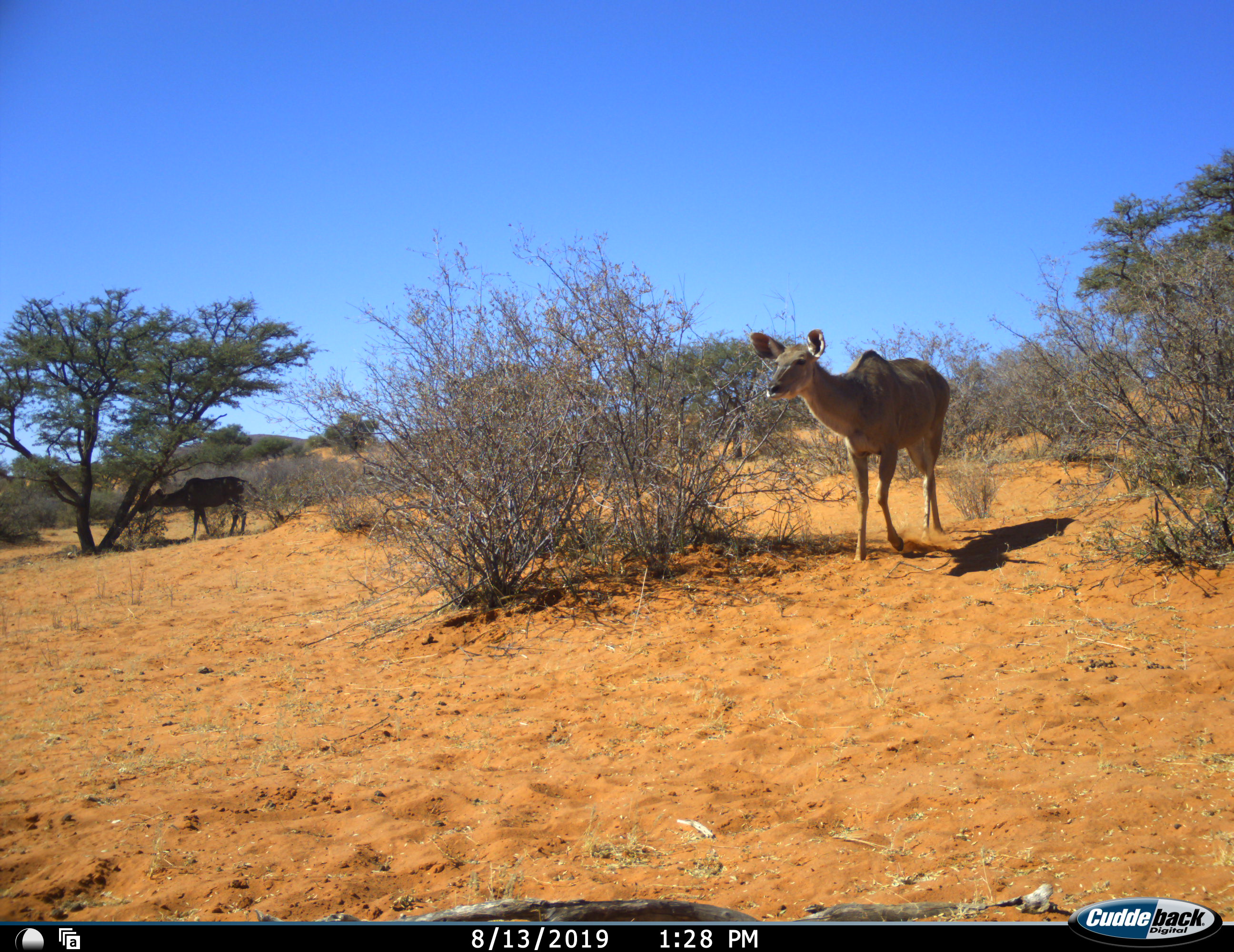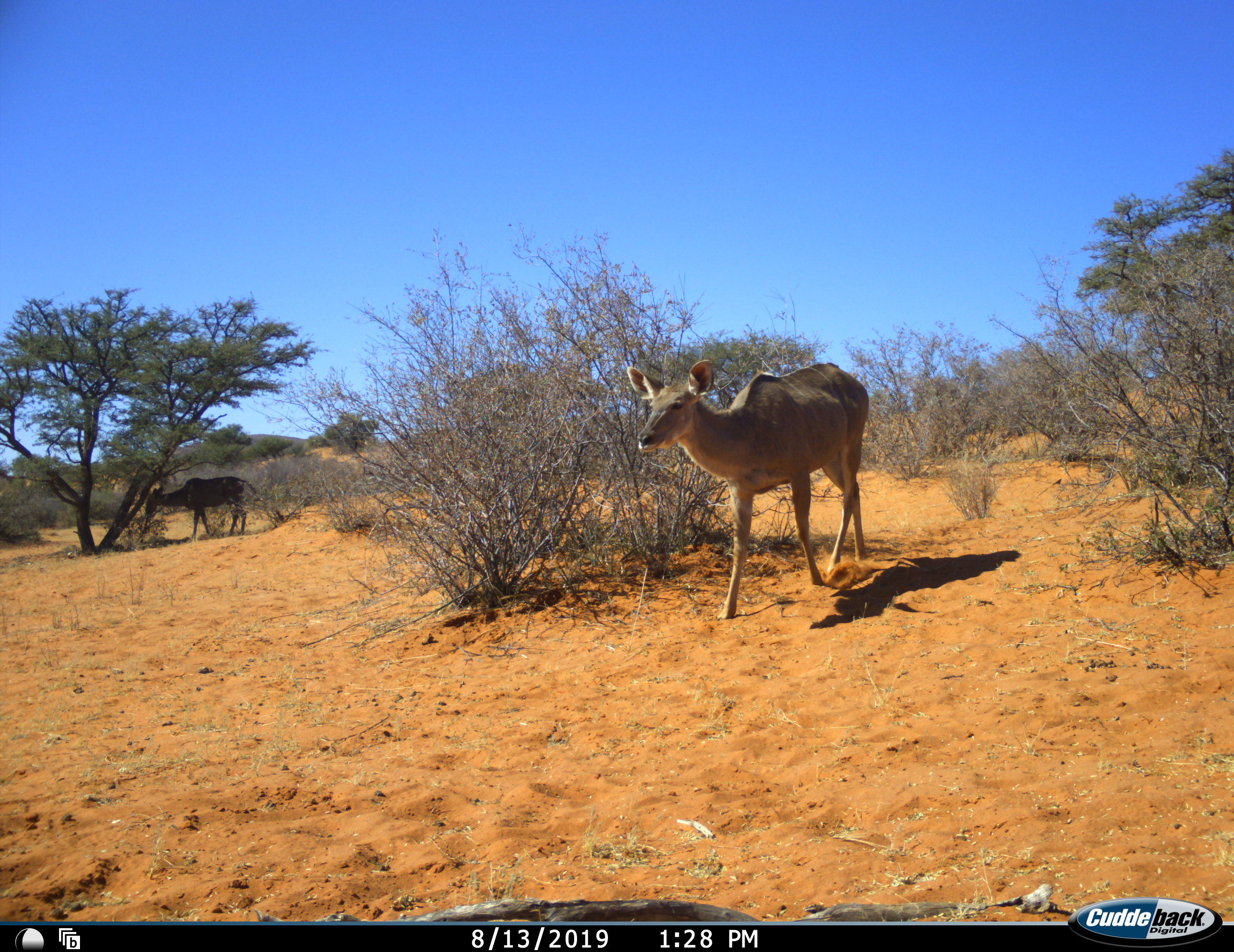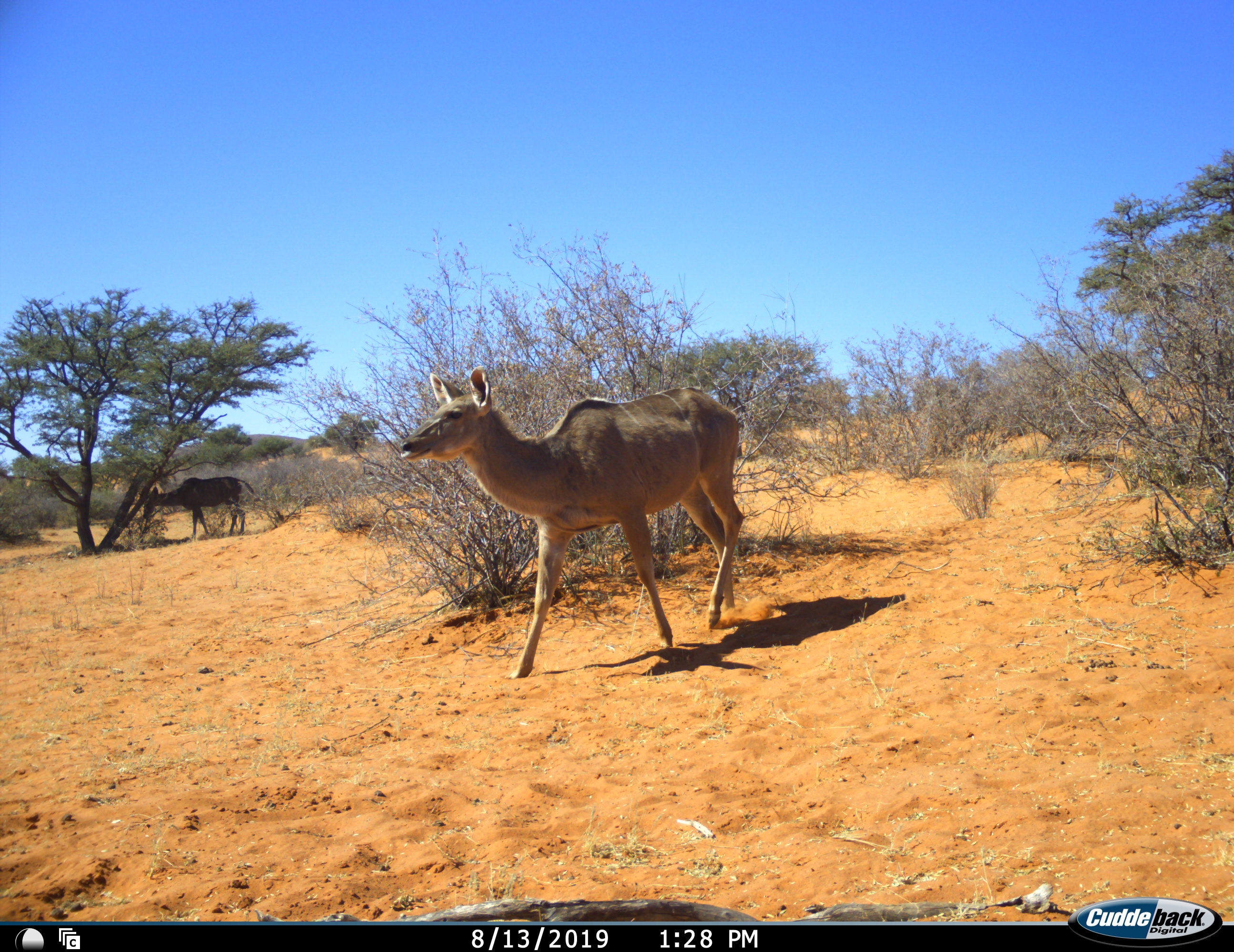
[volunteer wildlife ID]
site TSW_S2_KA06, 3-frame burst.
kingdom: Animalia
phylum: Chordata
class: Mammalia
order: Artiodactyla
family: Bovidae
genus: Tragelaphus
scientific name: Tragelaphus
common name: kudu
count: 2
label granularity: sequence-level